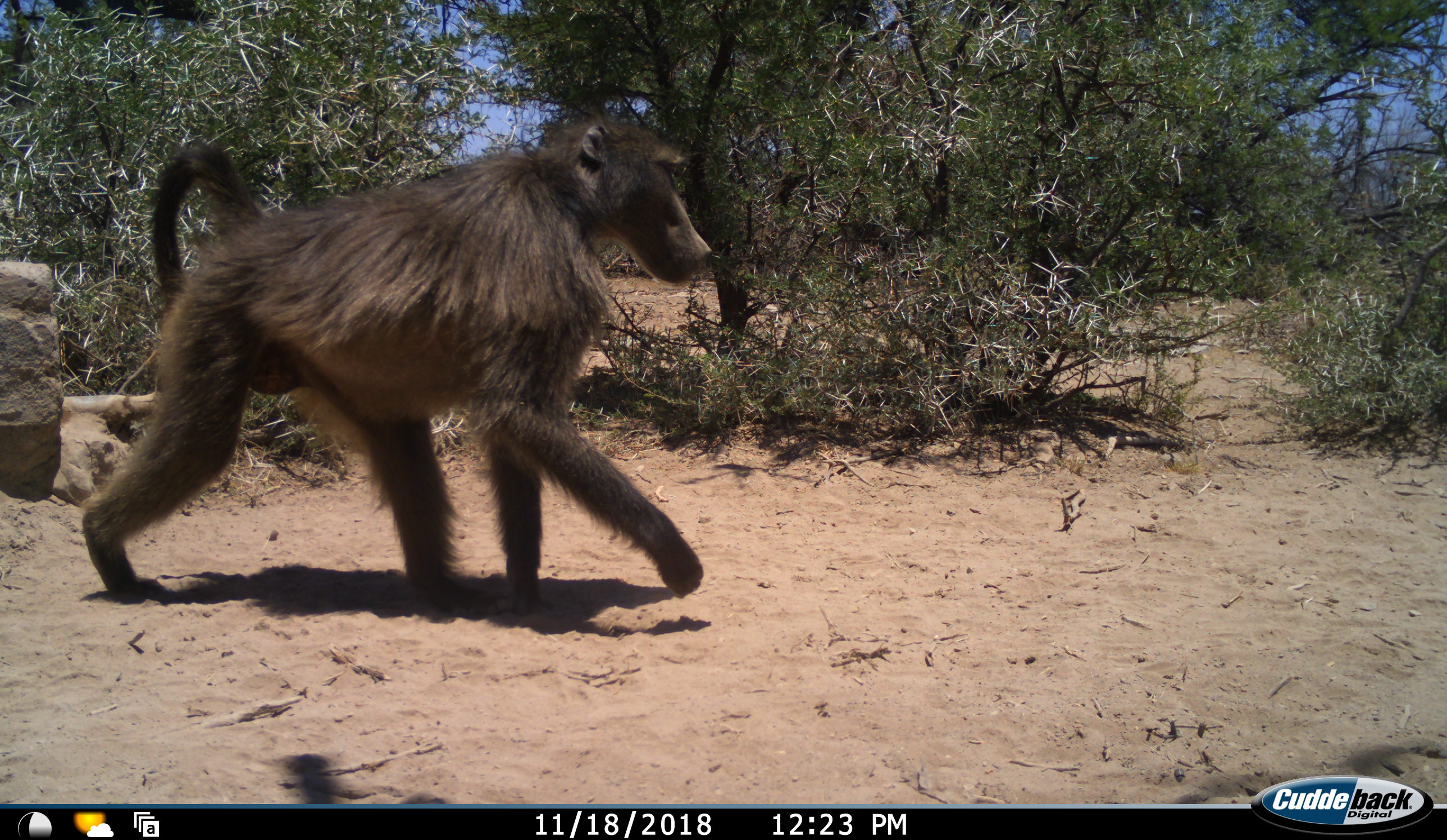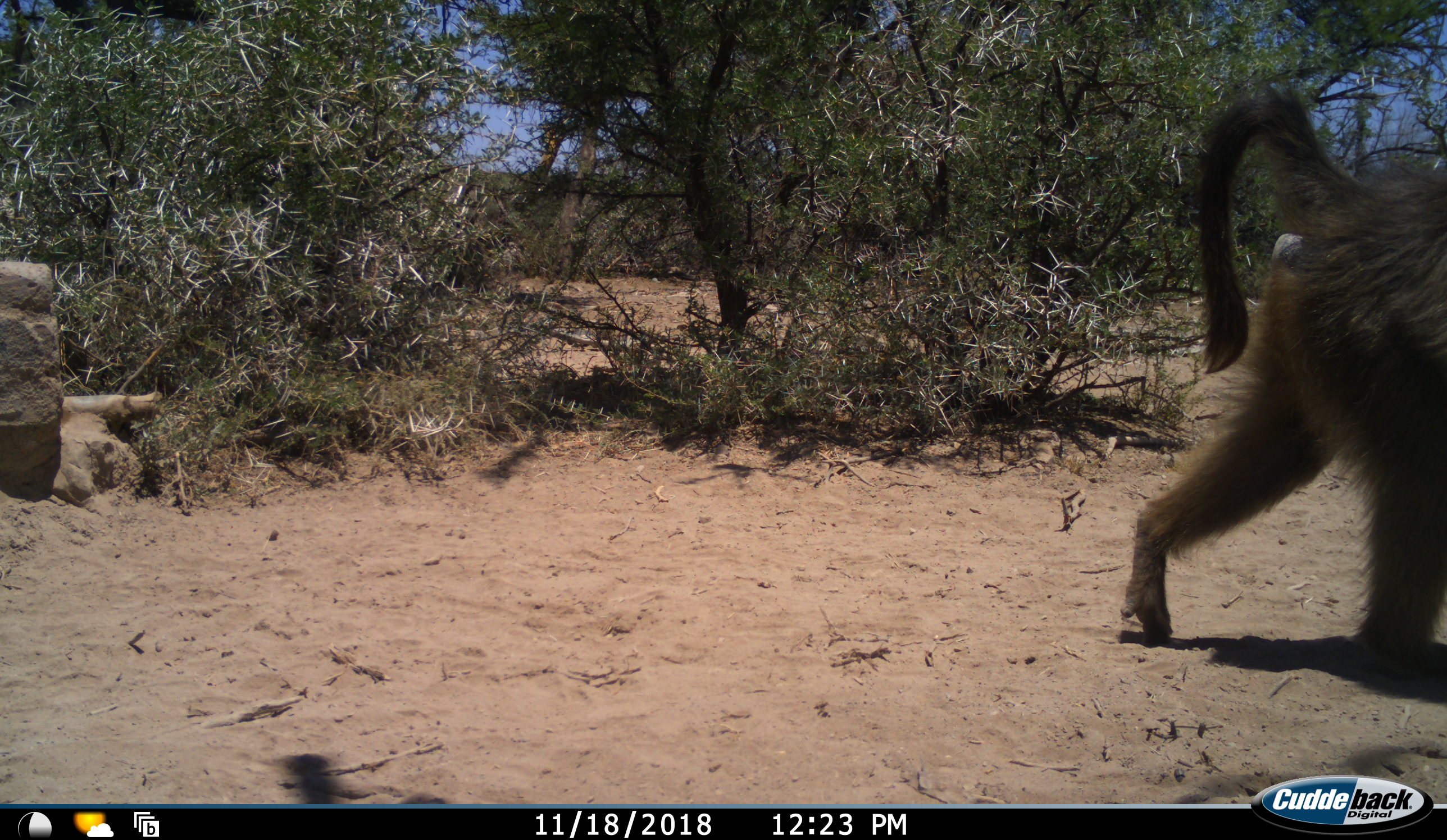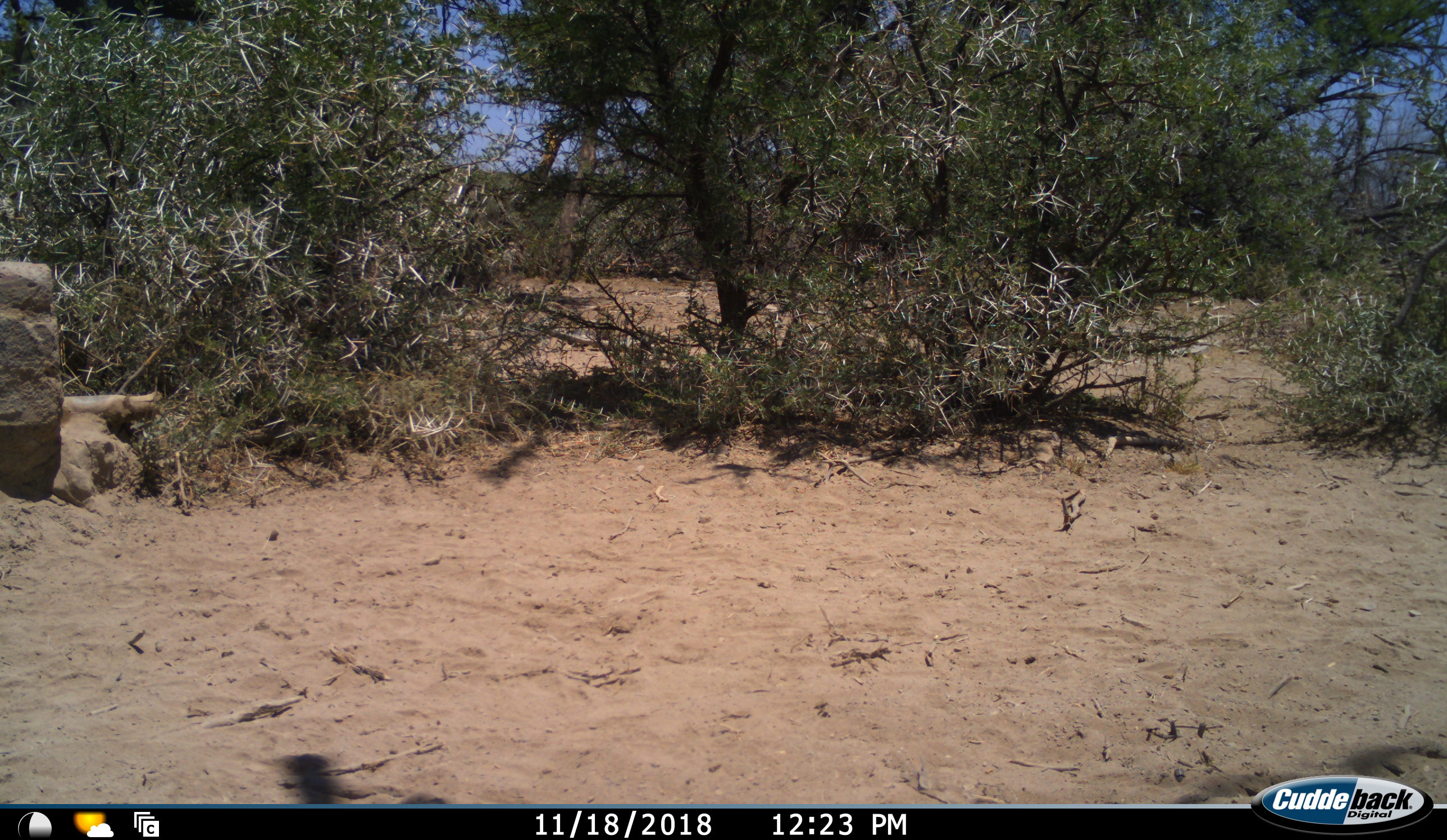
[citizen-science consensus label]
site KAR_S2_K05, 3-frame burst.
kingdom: Animalia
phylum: Chordata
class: Mammalia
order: Primates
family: Cercopithecidae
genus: Papio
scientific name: Papio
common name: baboon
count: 1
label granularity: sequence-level